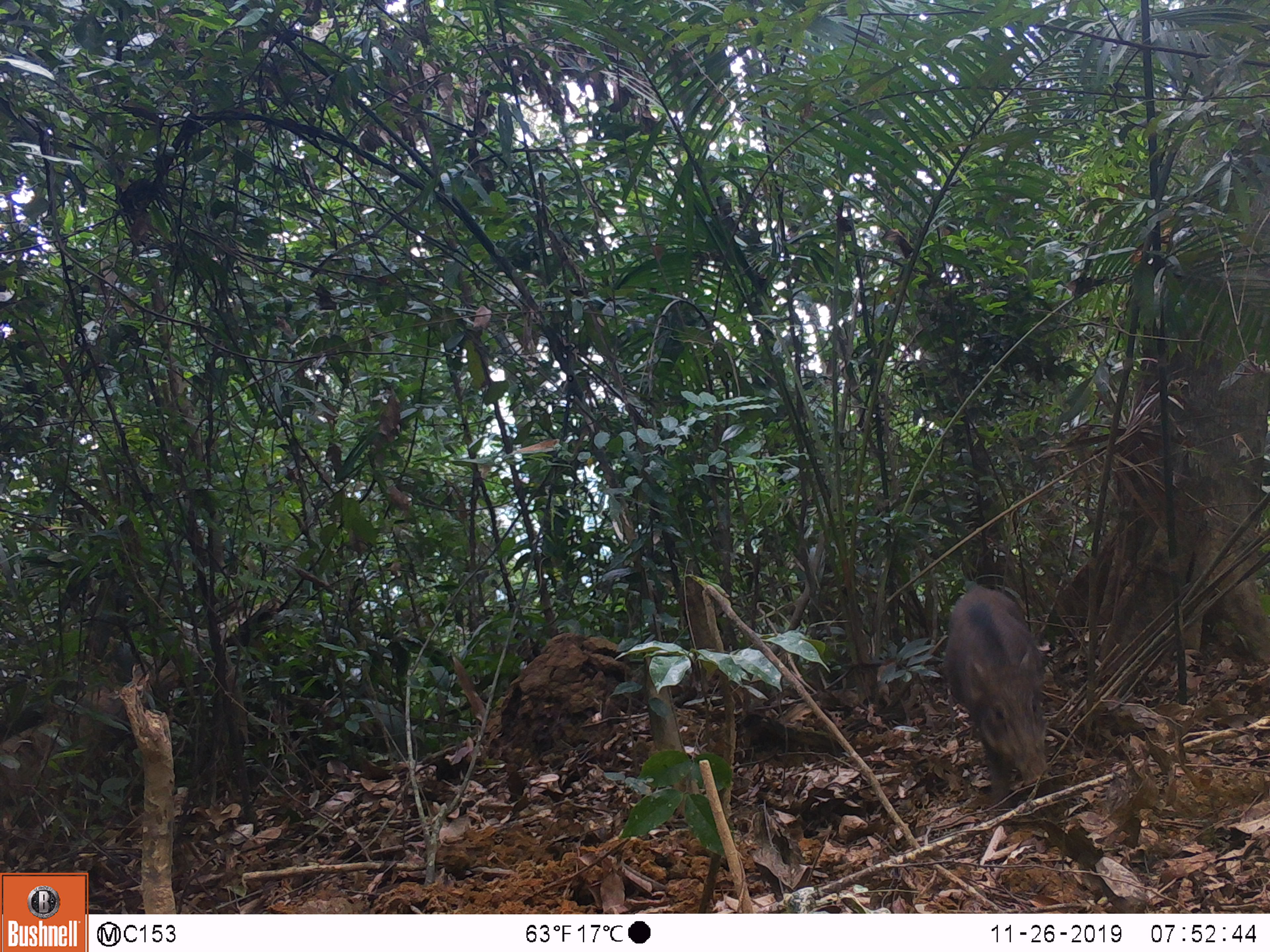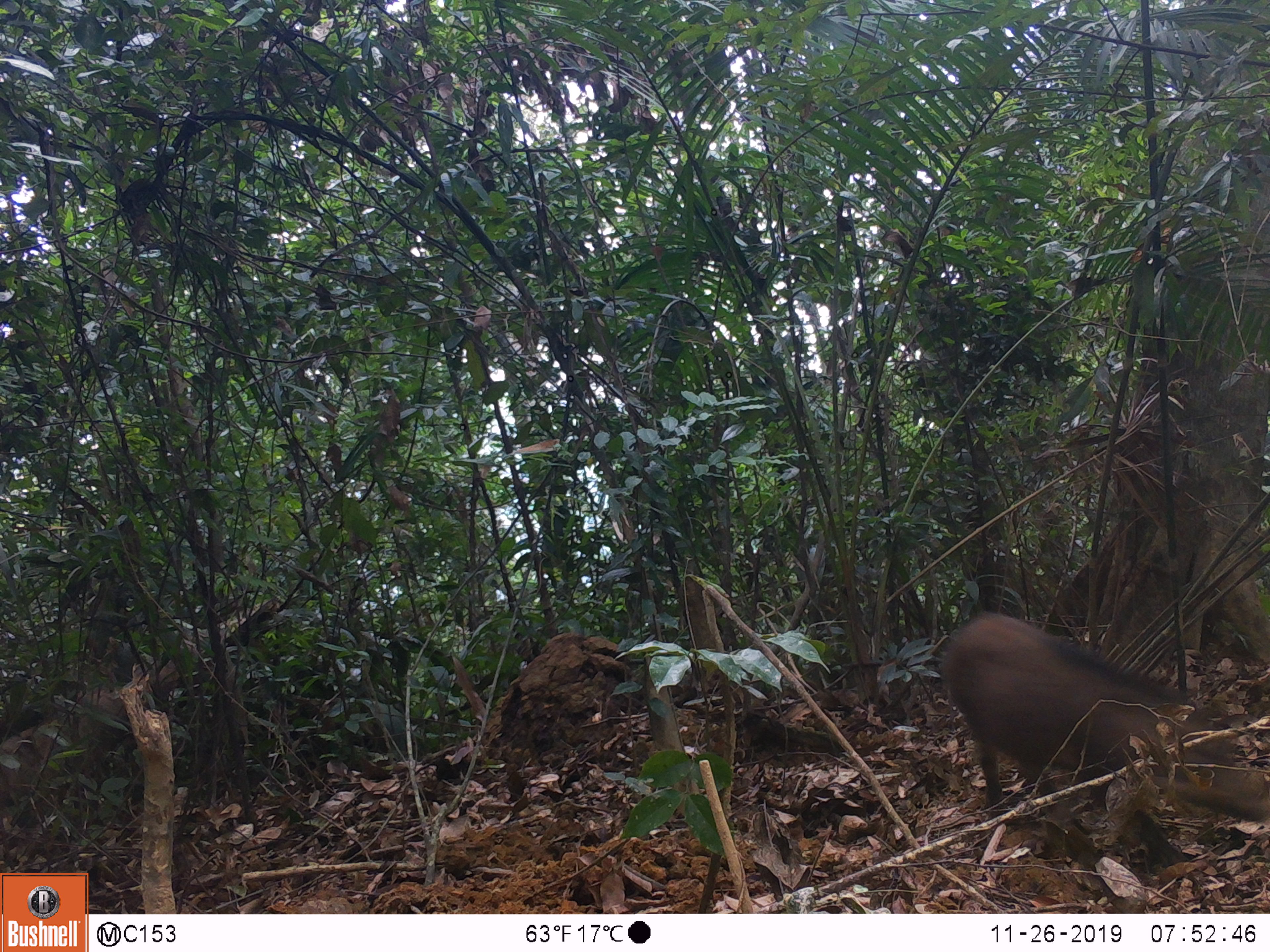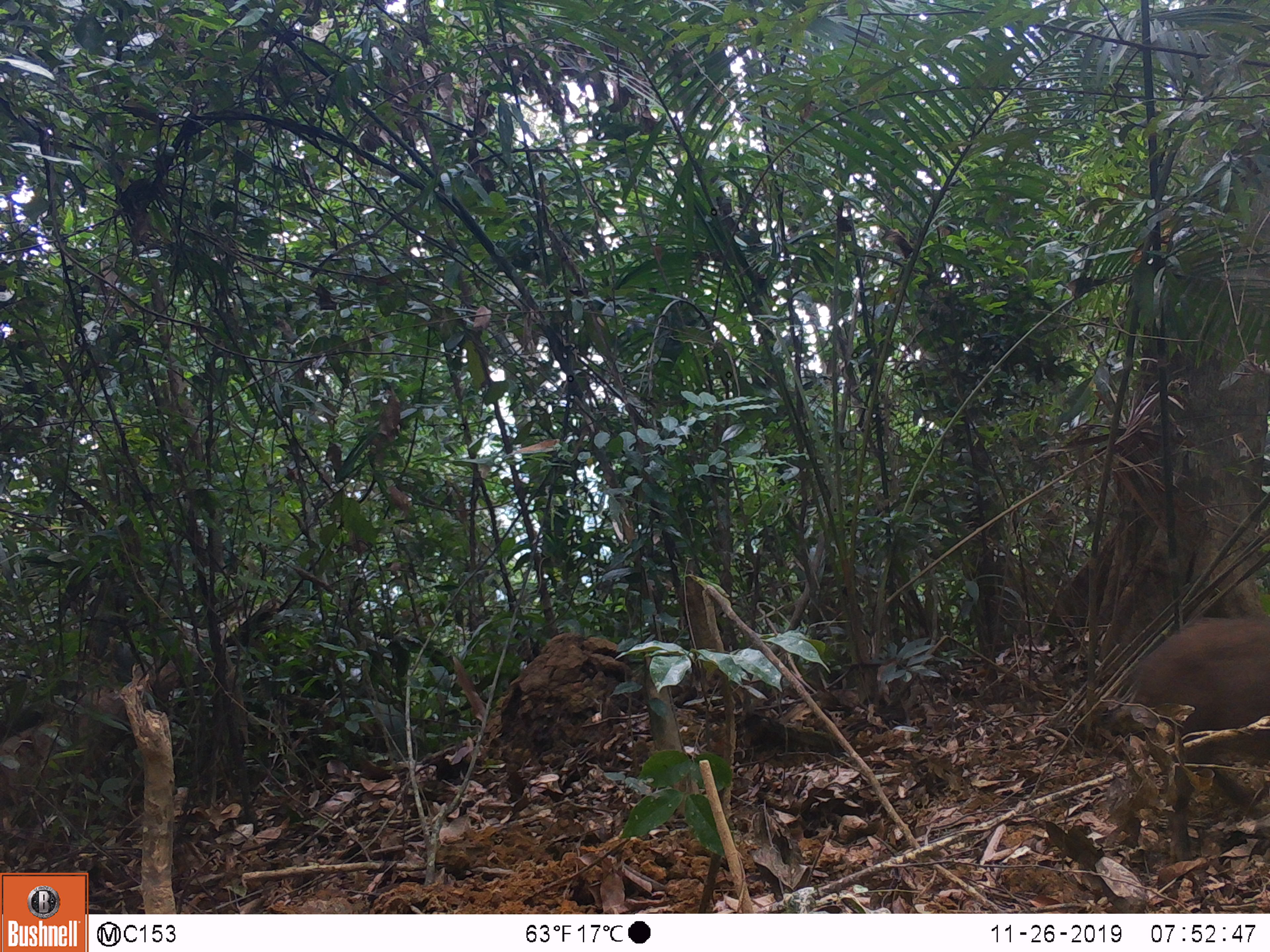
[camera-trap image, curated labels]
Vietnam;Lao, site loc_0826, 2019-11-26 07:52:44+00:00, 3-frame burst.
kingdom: Animalia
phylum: Chordata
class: Mammalia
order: Artiodactyla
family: Suidae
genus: Sus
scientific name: Sus scrofa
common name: eurasian wild pig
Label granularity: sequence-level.